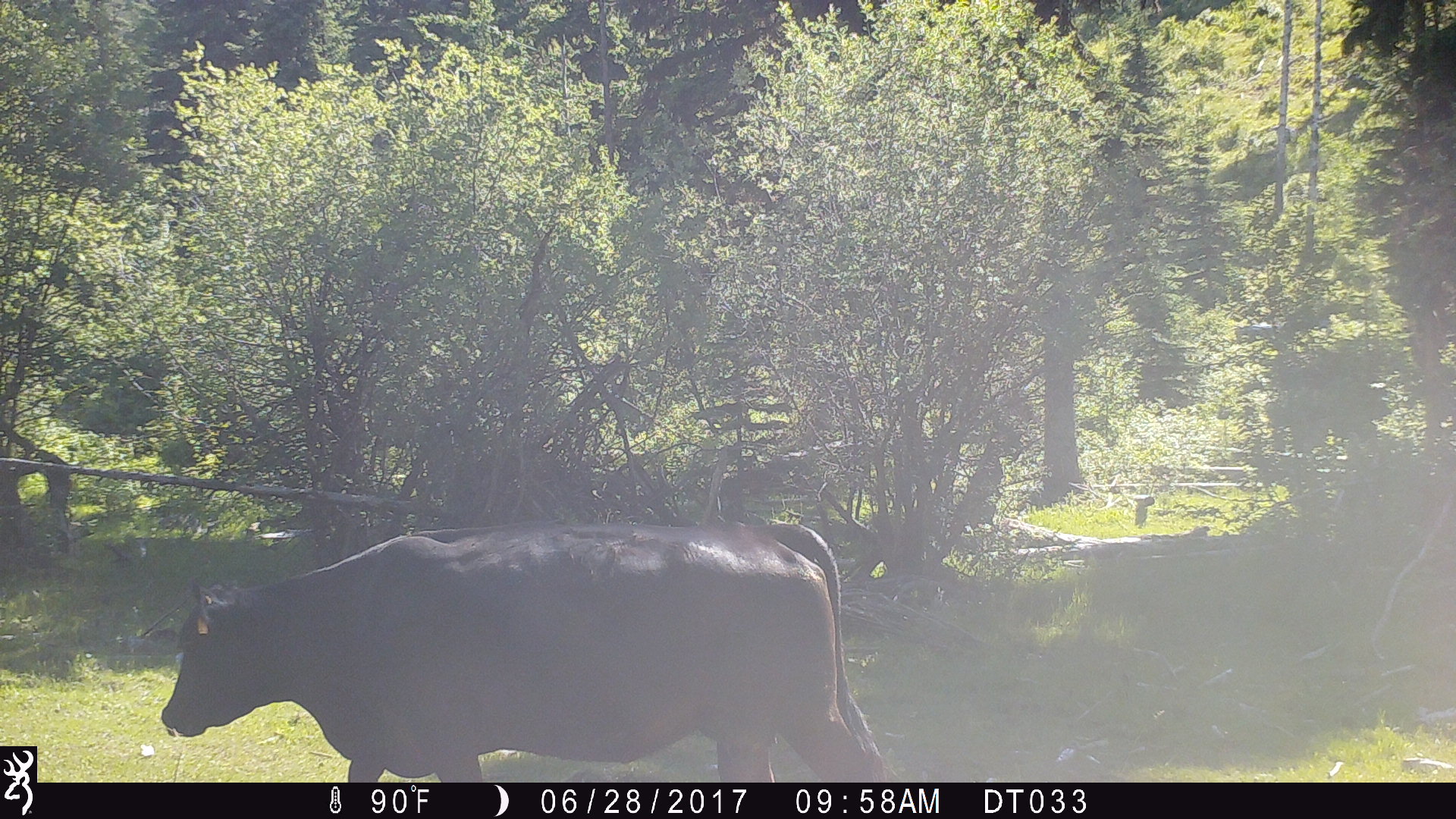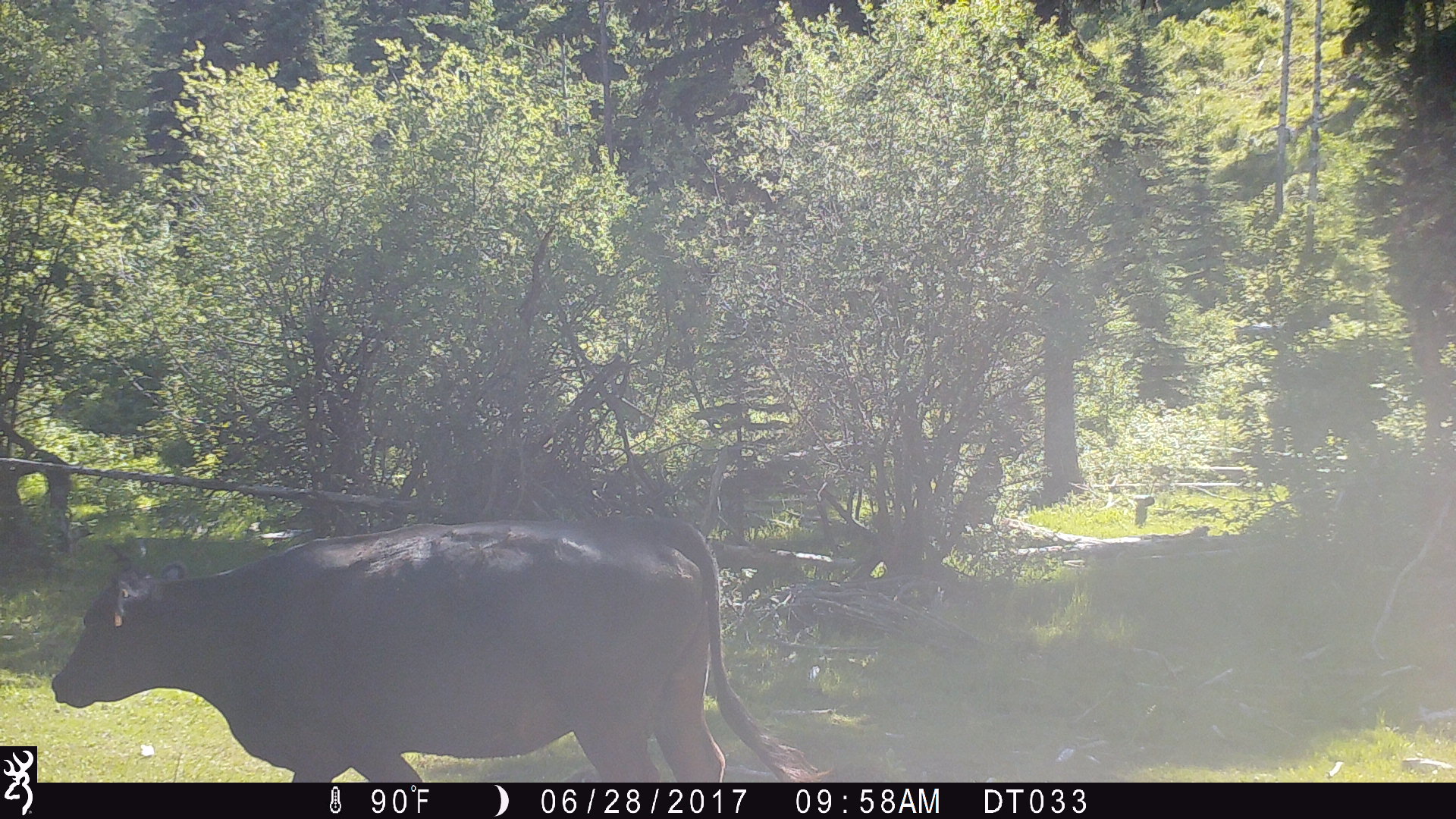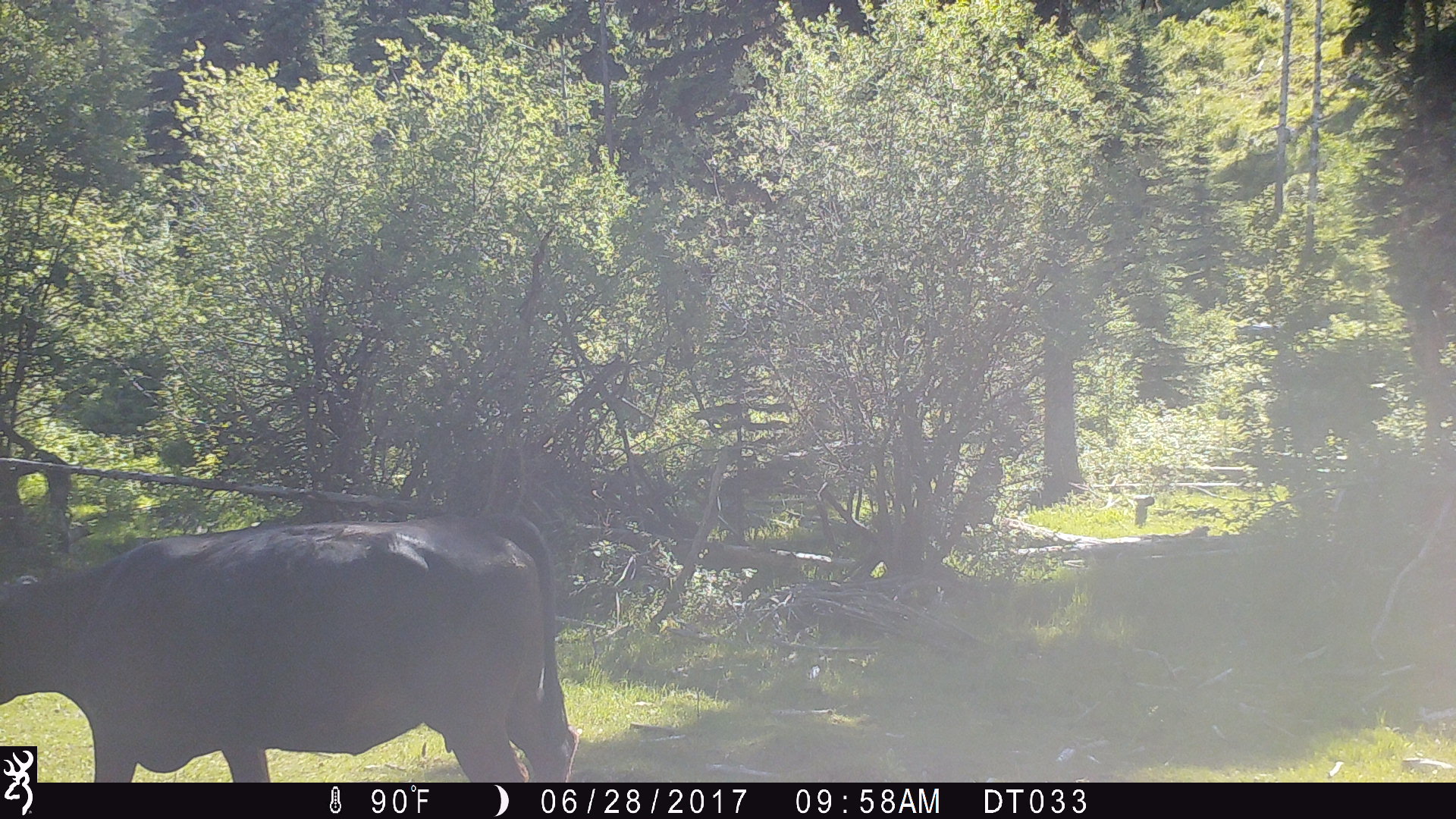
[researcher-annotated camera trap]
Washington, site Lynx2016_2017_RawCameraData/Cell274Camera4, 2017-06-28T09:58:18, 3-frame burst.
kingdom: Animalia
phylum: Chordata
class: Mammalia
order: Artiodactyla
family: Bovidae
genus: Bos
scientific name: Bos taurus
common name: domestic cattle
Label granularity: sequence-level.